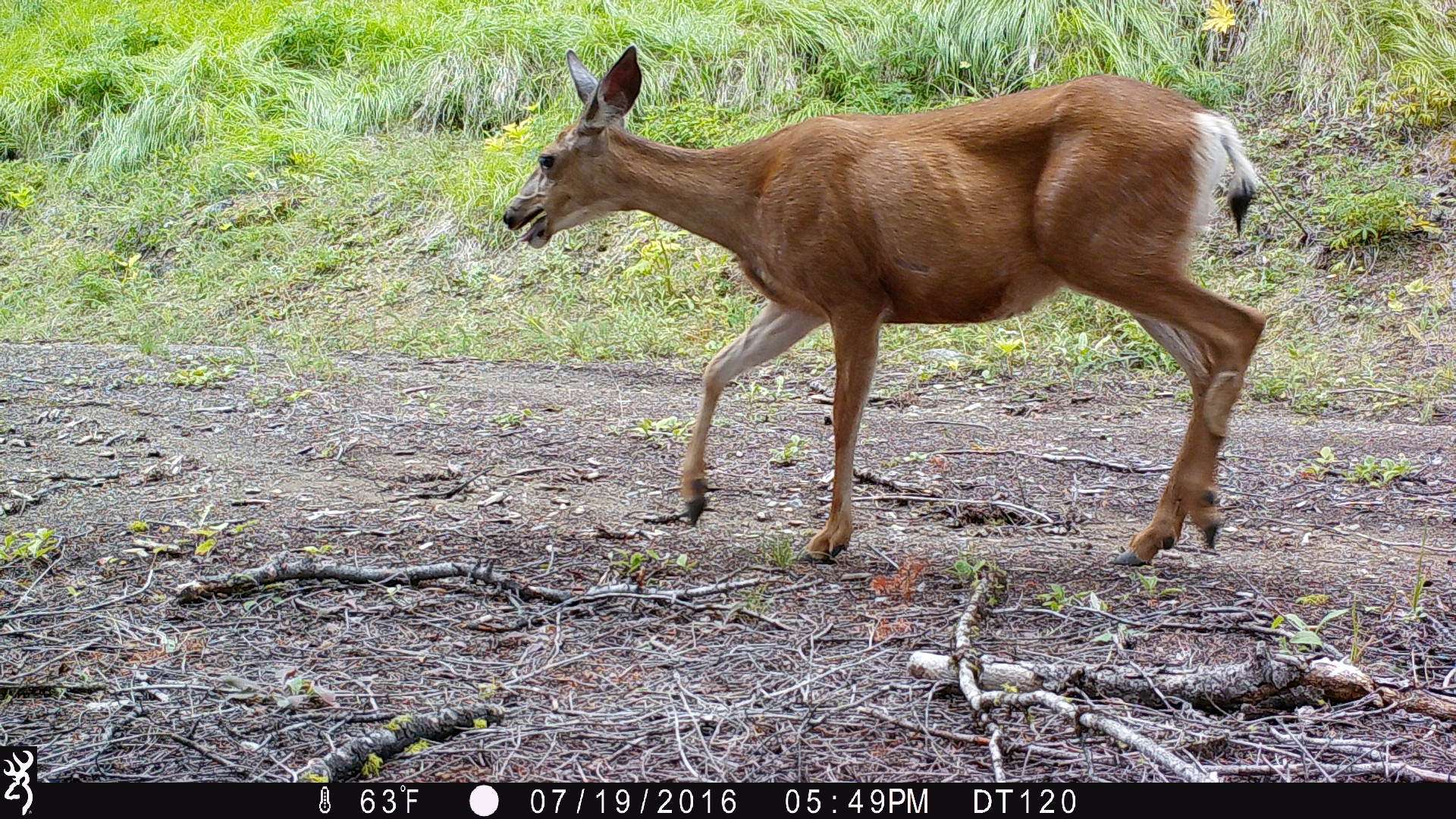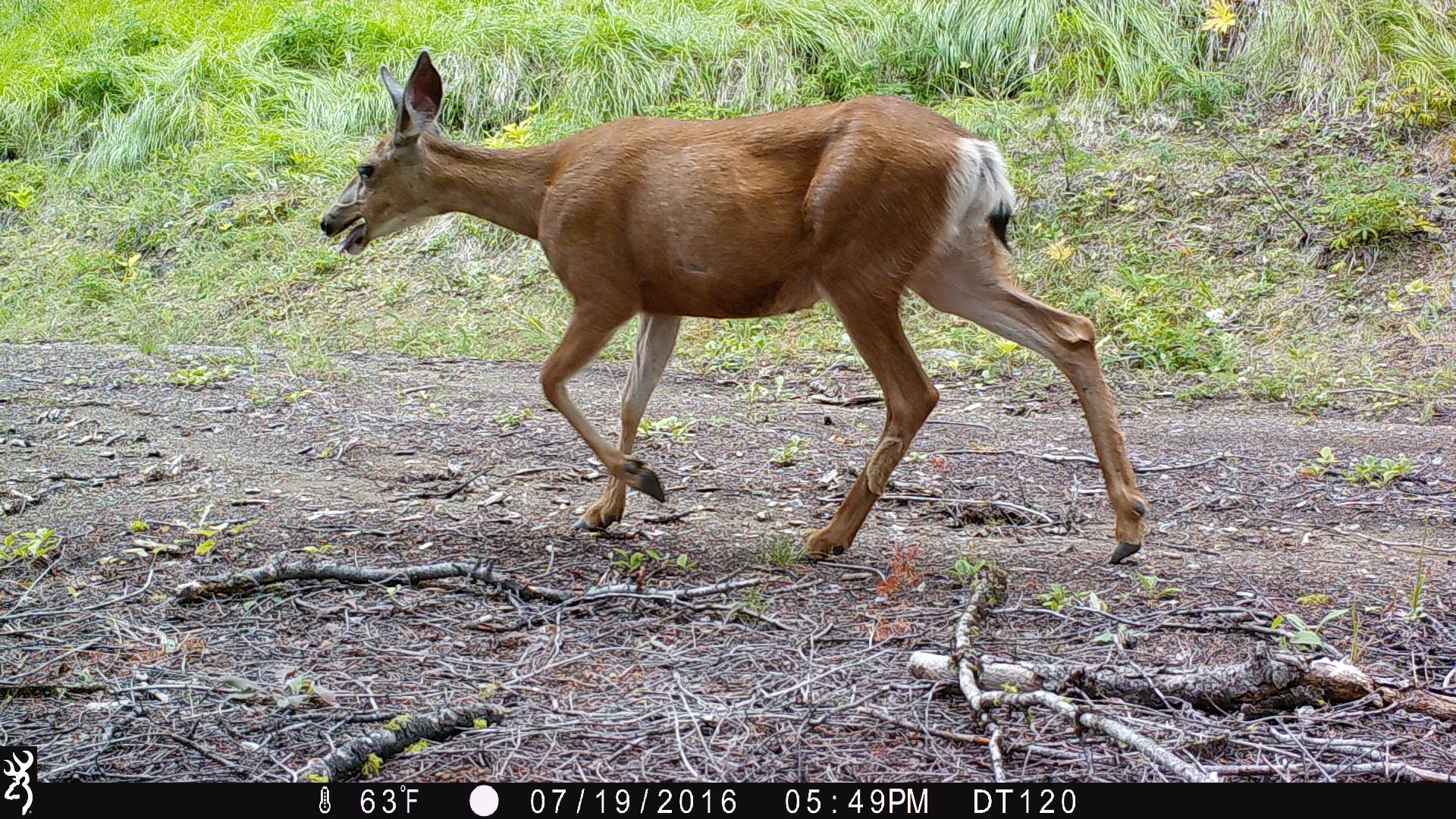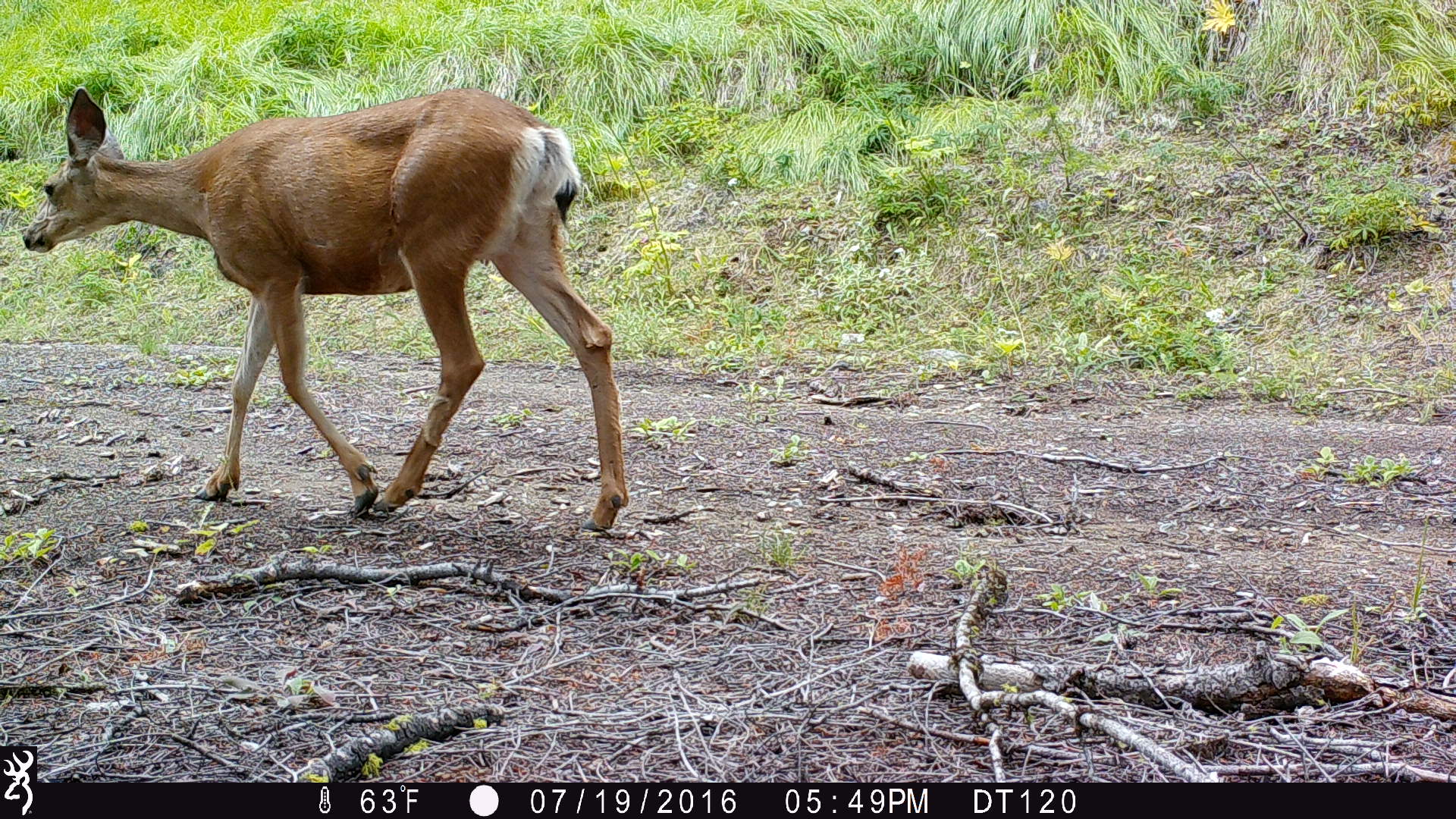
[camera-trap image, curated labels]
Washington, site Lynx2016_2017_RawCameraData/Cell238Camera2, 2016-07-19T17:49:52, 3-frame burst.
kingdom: Animalia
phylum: Chordata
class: Mammalia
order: Artiodactyla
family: Cervidae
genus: Odocoileus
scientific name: Odocoileus hemionus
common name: mule deer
Odocoileus hemionus (mule deer). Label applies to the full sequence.